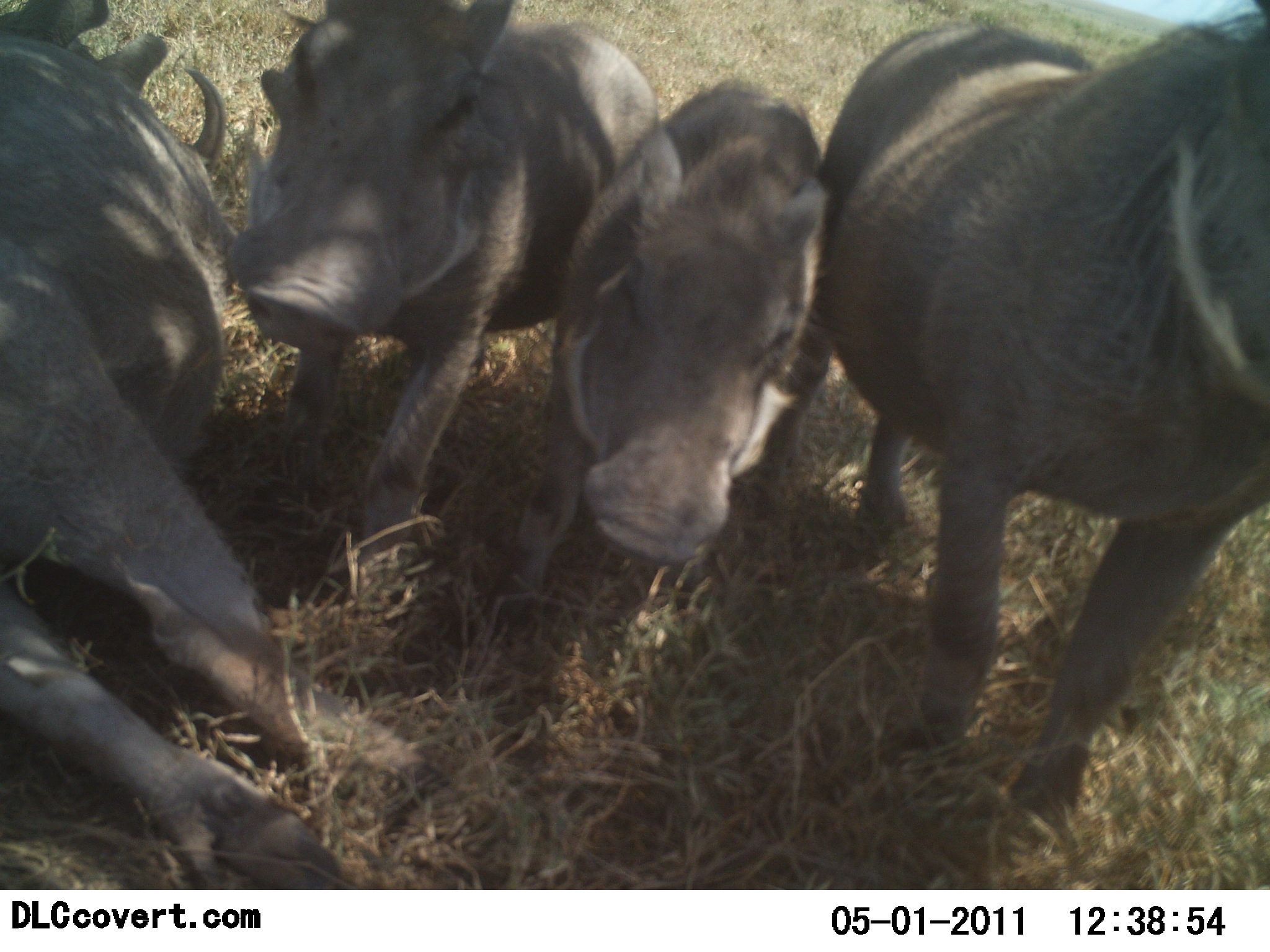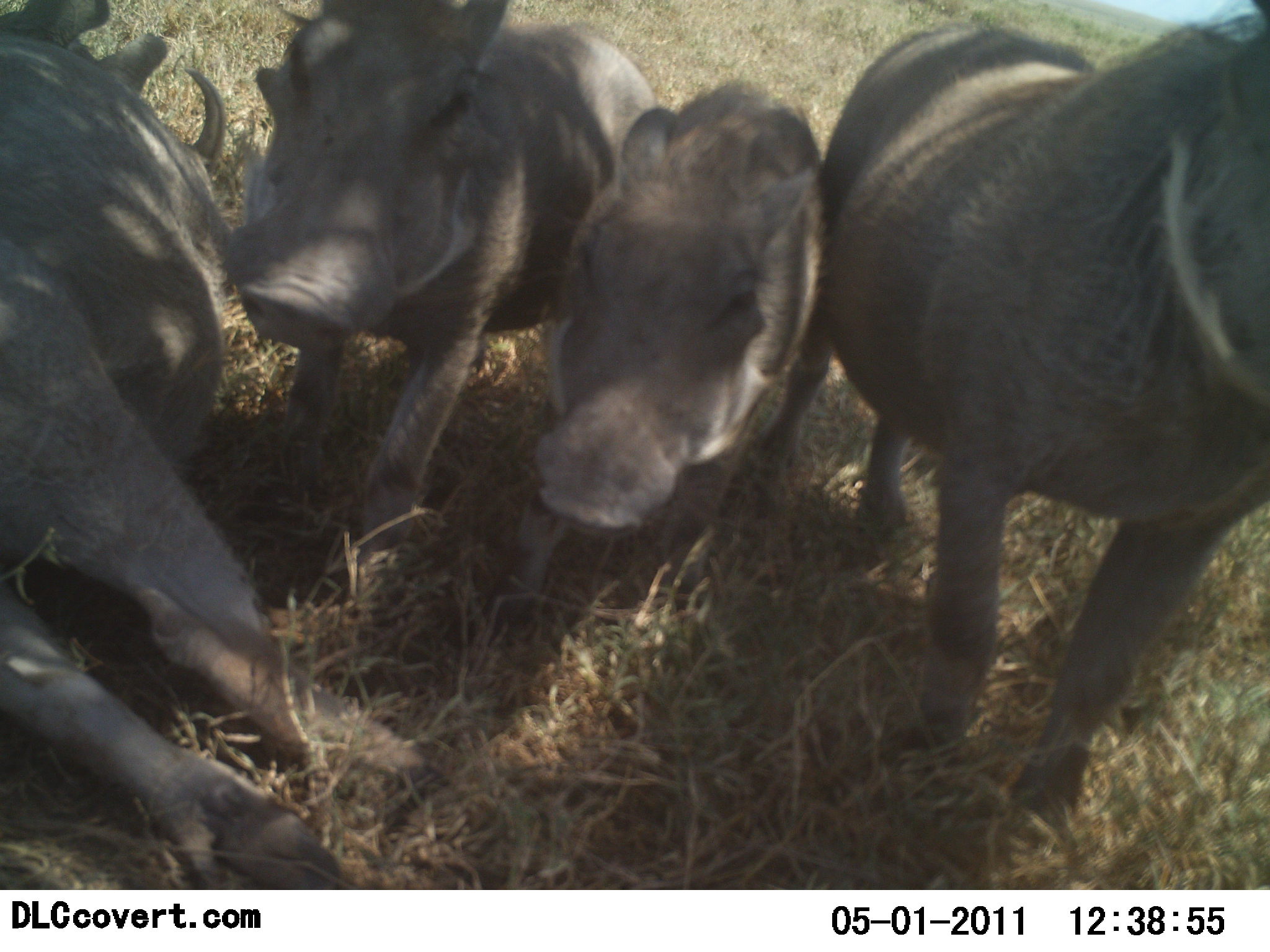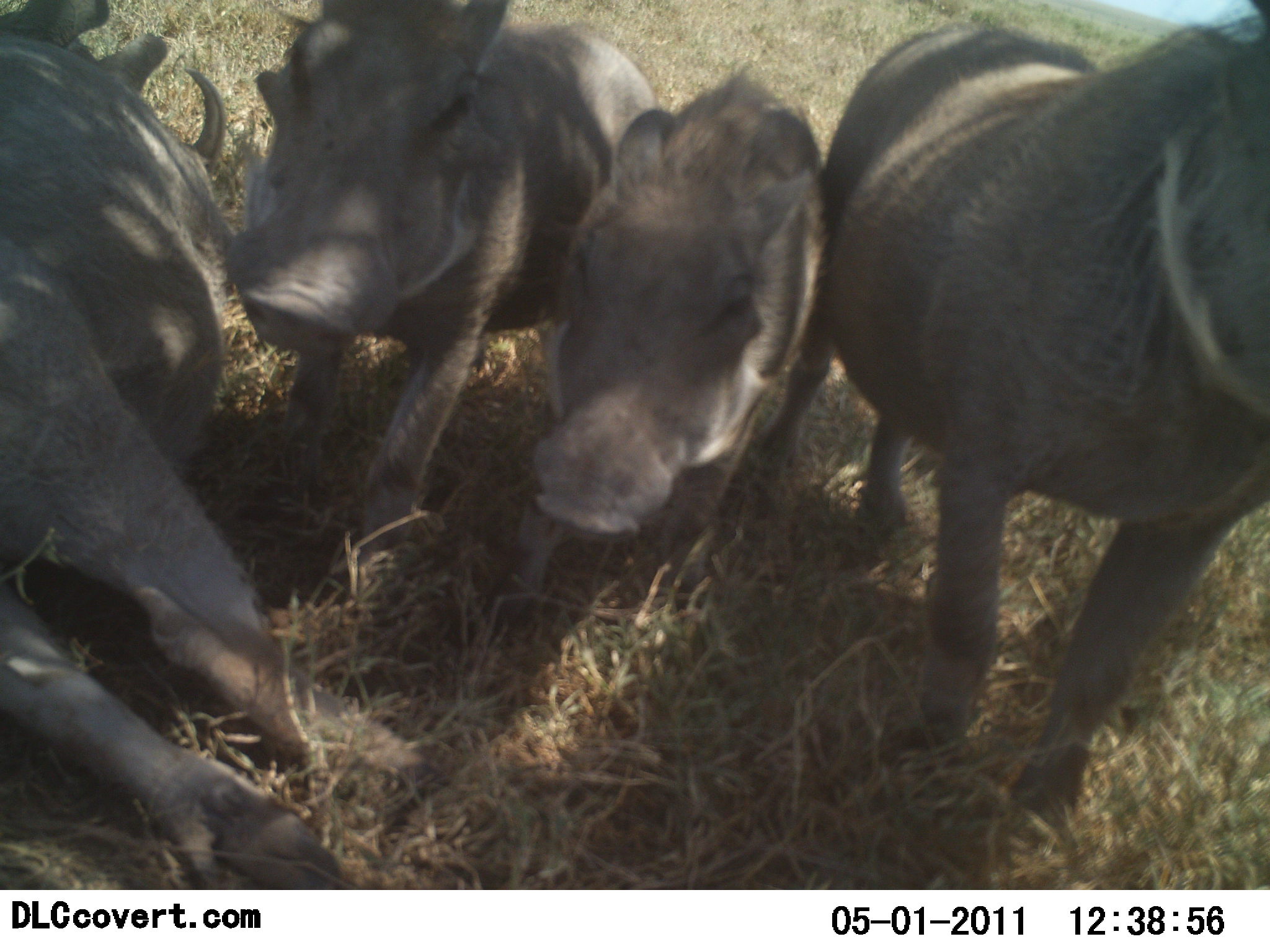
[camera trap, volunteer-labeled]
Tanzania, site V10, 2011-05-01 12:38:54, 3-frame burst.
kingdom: Animalia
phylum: Chordata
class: Mammalia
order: Artiodactyla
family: Suidae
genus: Phacochoerus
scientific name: Phacochoerus africanus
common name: warthog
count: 4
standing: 64%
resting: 73%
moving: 0%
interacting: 9%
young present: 36%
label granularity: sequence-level